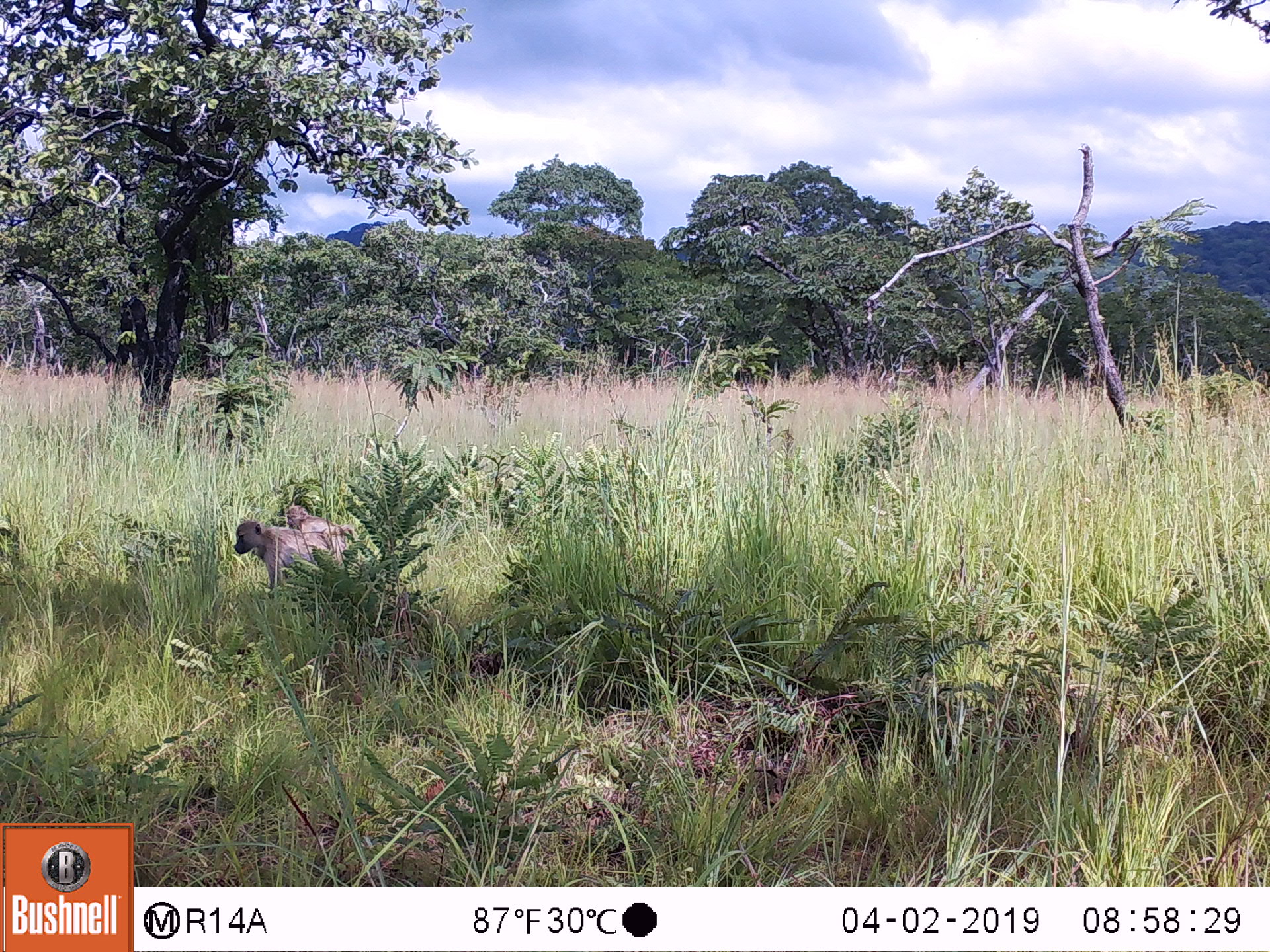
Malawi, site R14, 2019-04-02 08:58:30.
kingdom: Animalia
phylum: Chordata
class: Mammalia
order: Primates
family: Cercopithecidae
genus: Papio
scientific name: Papio cynocephalus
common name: yellow baboon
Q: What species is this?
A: Yellow baboon (Papio cynocephalus).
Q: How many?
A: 1.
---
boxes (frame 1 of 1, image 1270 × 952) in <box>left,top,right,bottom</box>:
yellow baboon: <box>224,498,369,609</box>